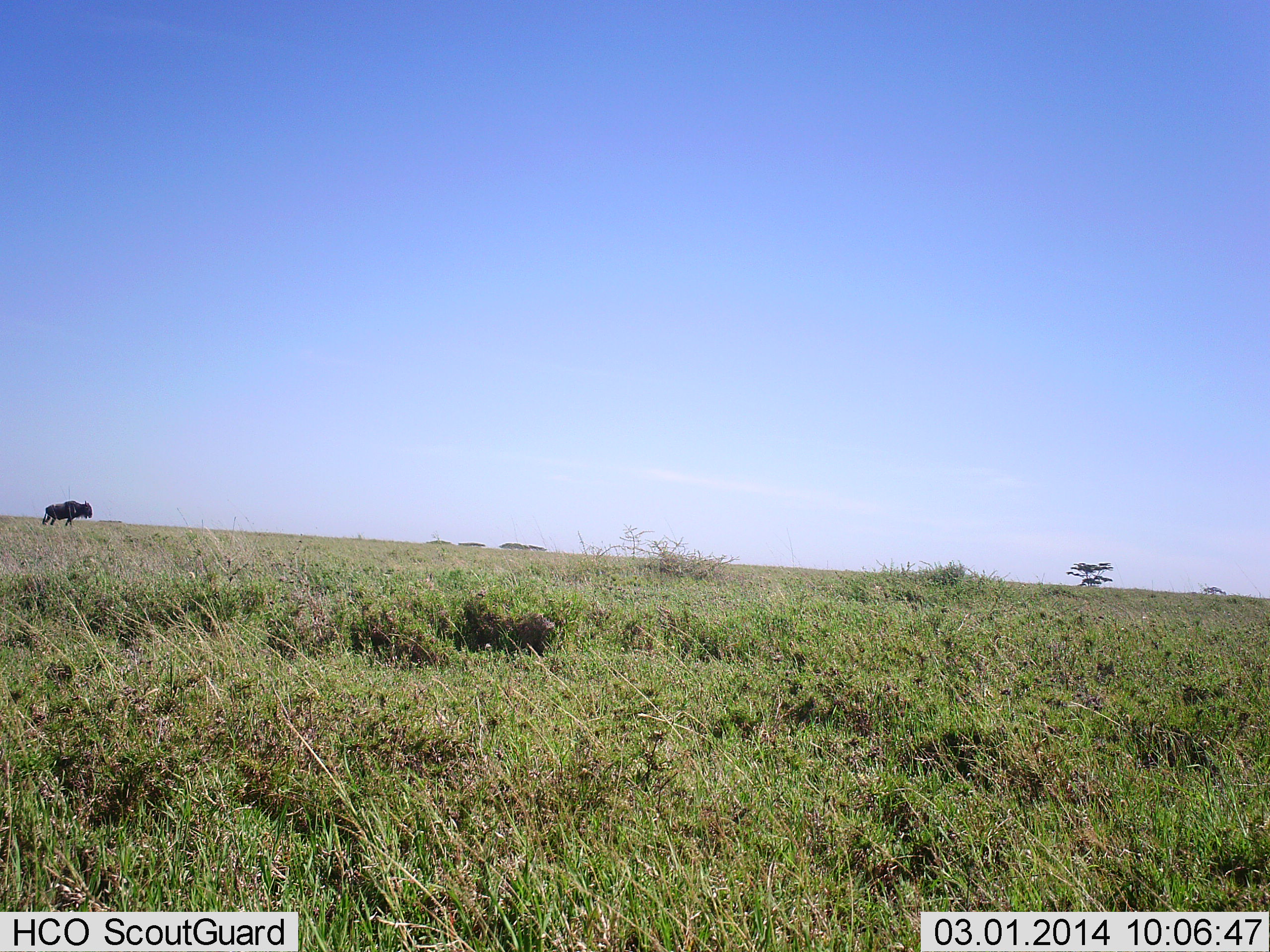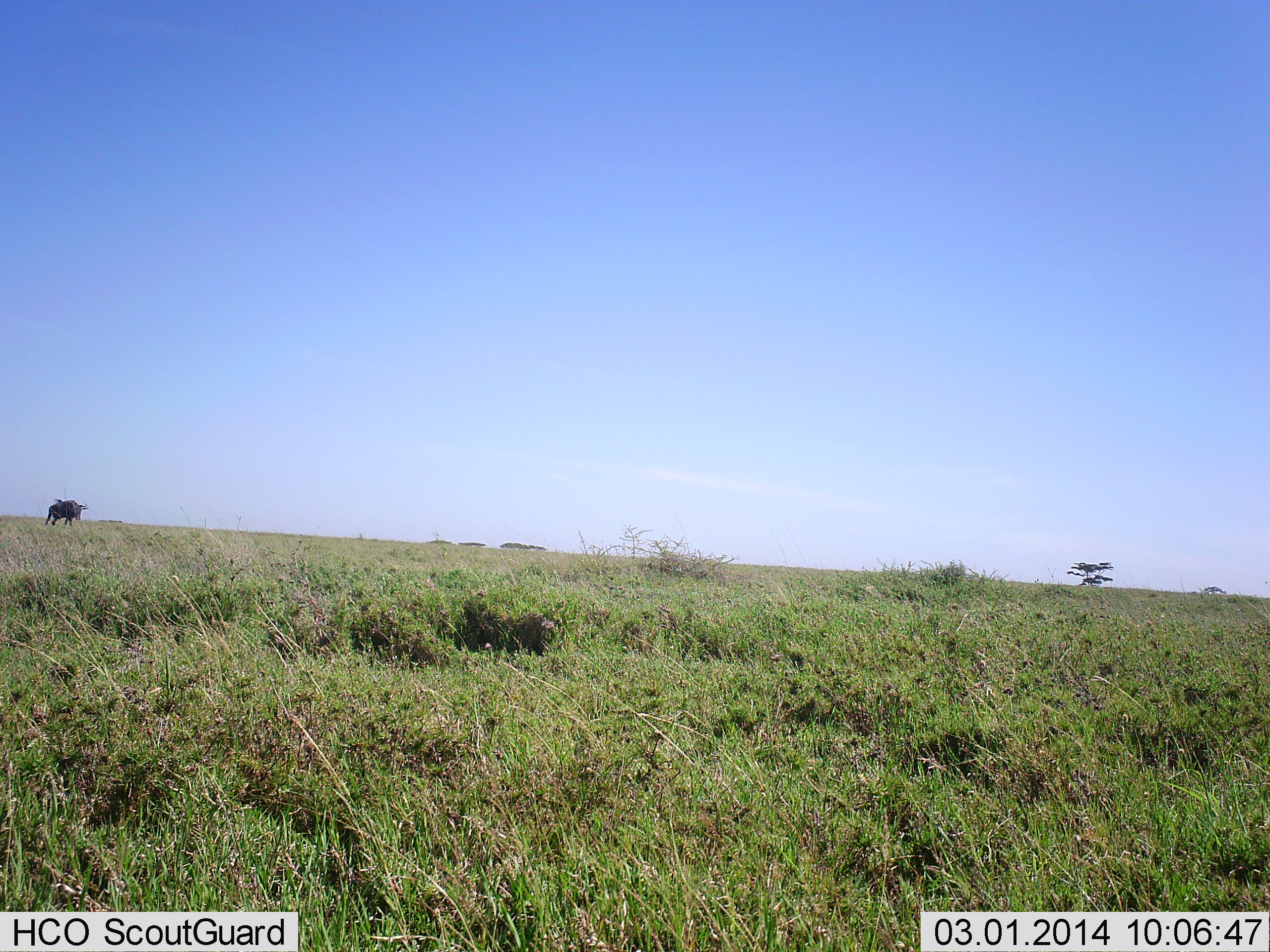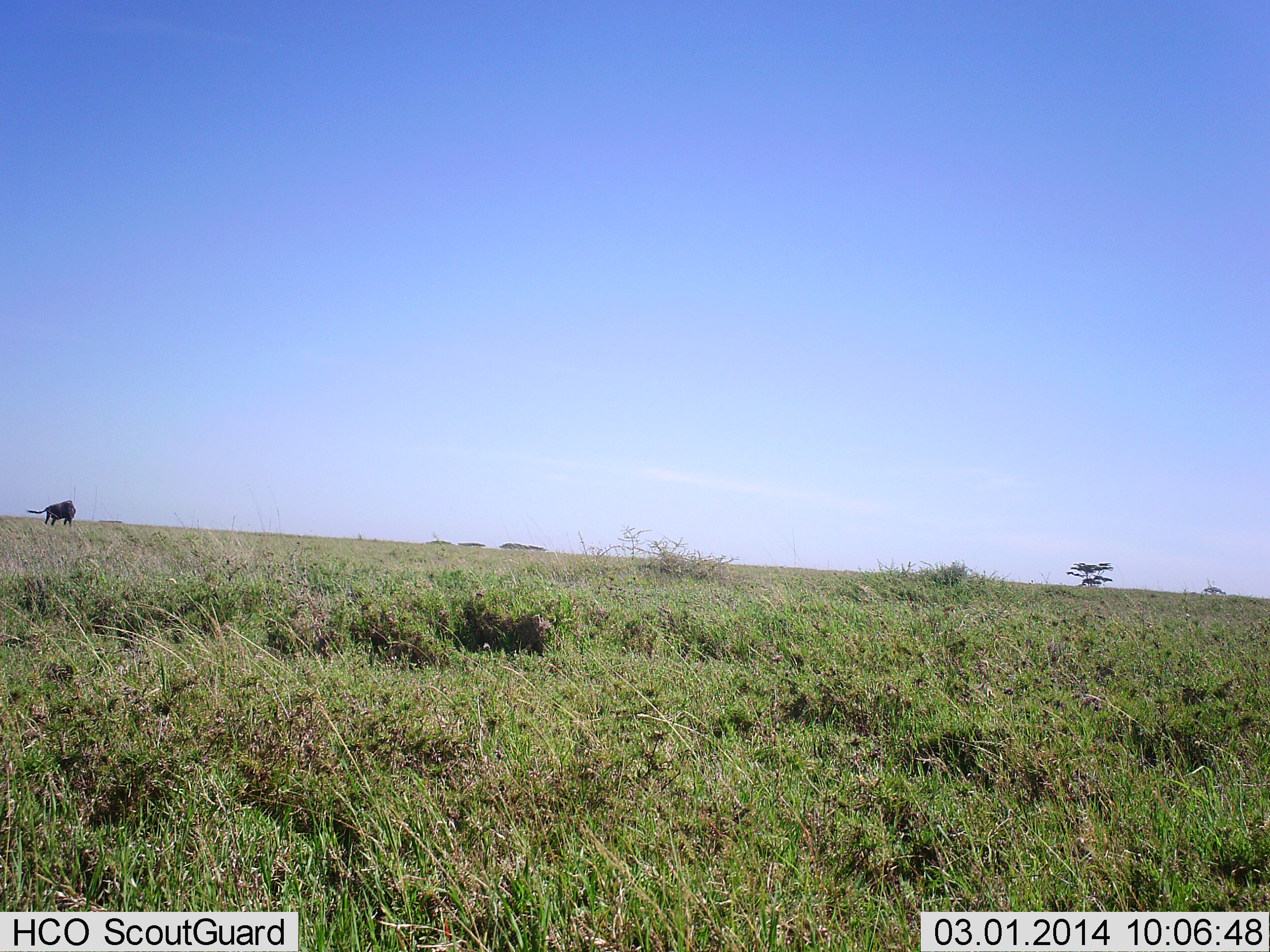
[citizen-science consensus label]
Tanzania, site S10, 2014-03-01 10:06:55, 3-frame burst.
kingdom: Animalia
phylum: Chordata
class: Mammalia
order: Artiodactyla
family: Bovidae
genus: Connochaetes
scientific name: Connochaetes taurinus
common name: blue wildebeest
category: wildebeest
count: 1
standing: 60%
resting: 0%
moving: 40%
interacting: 0%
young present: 0%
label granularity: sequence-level